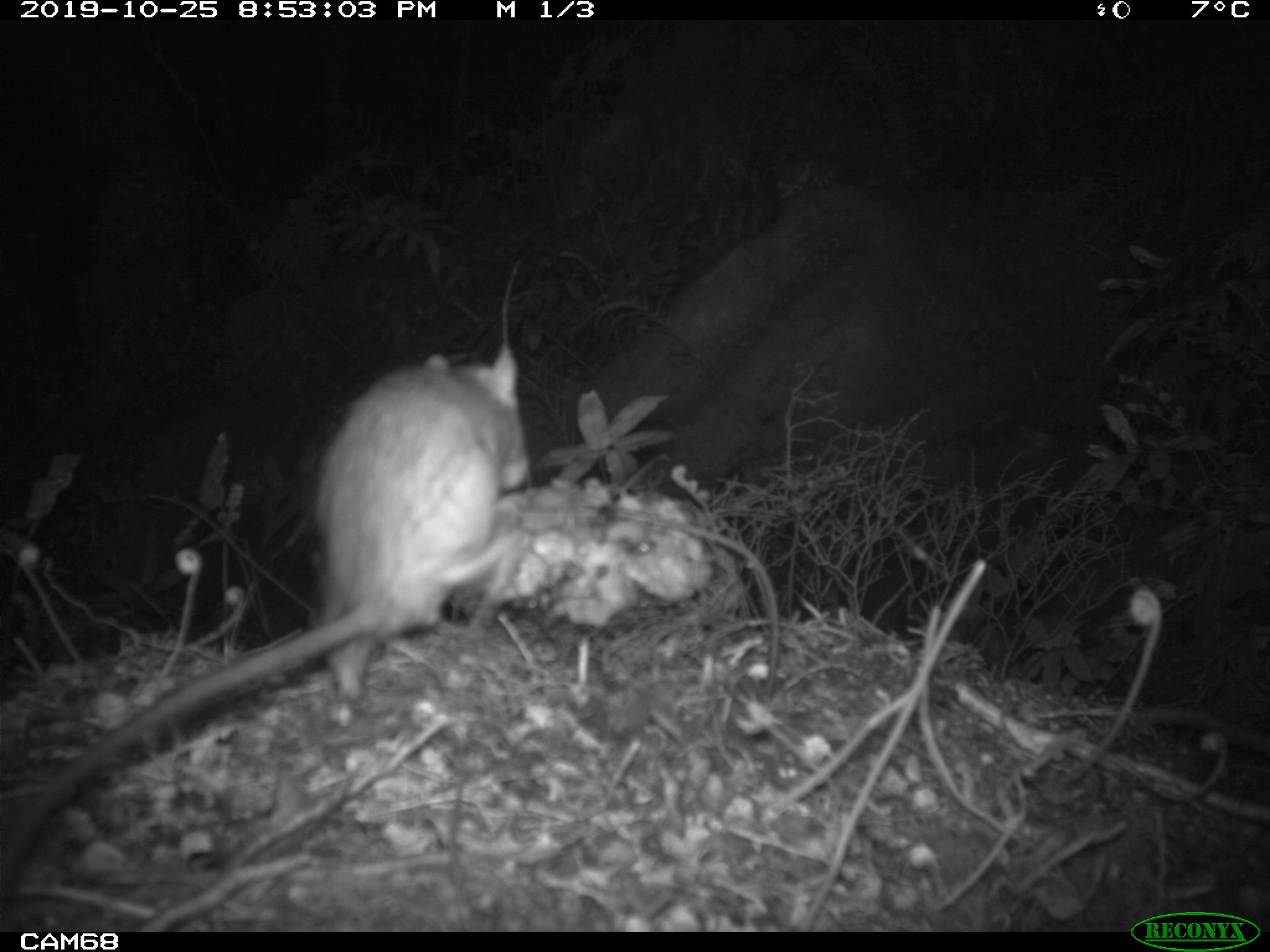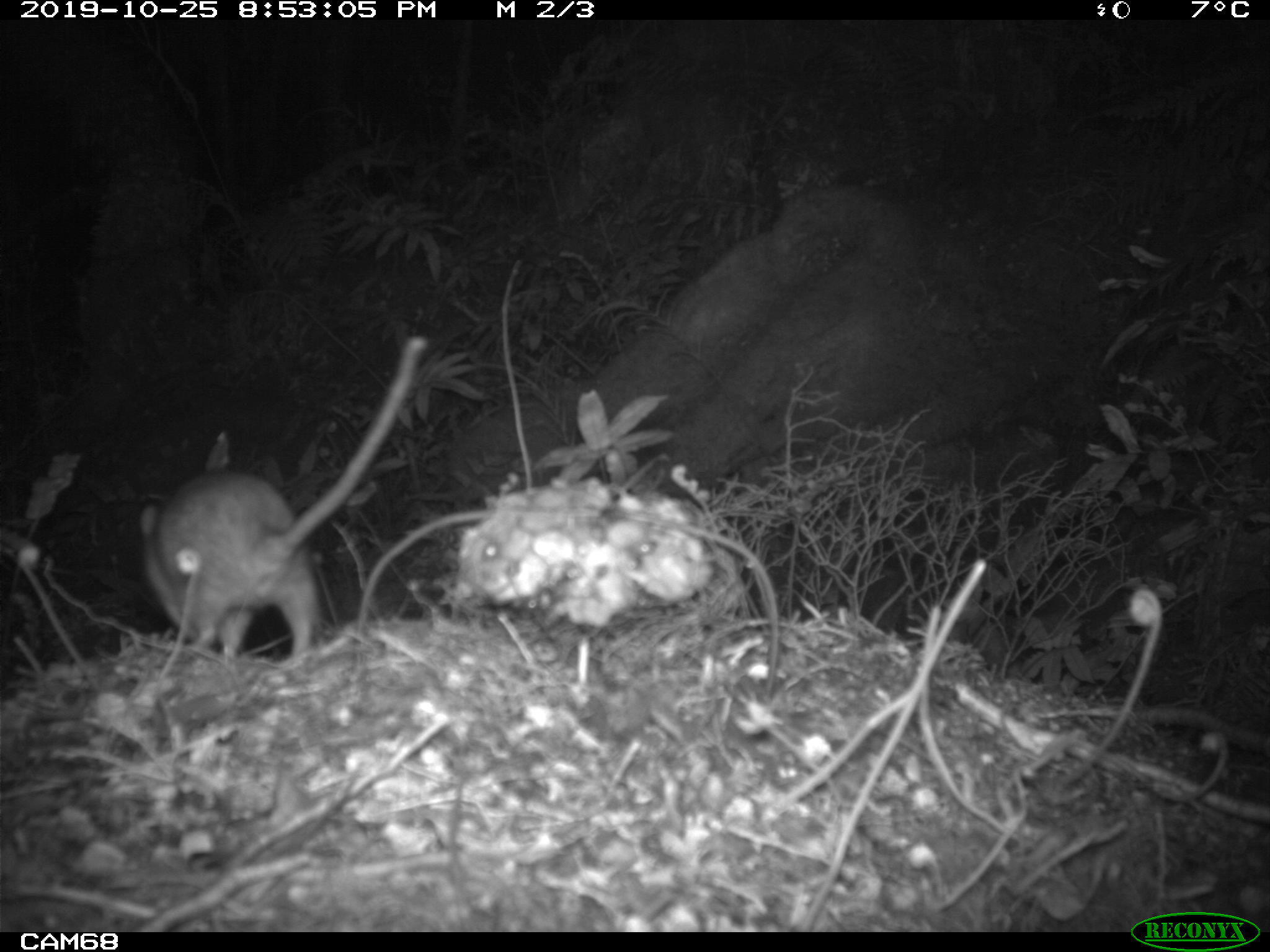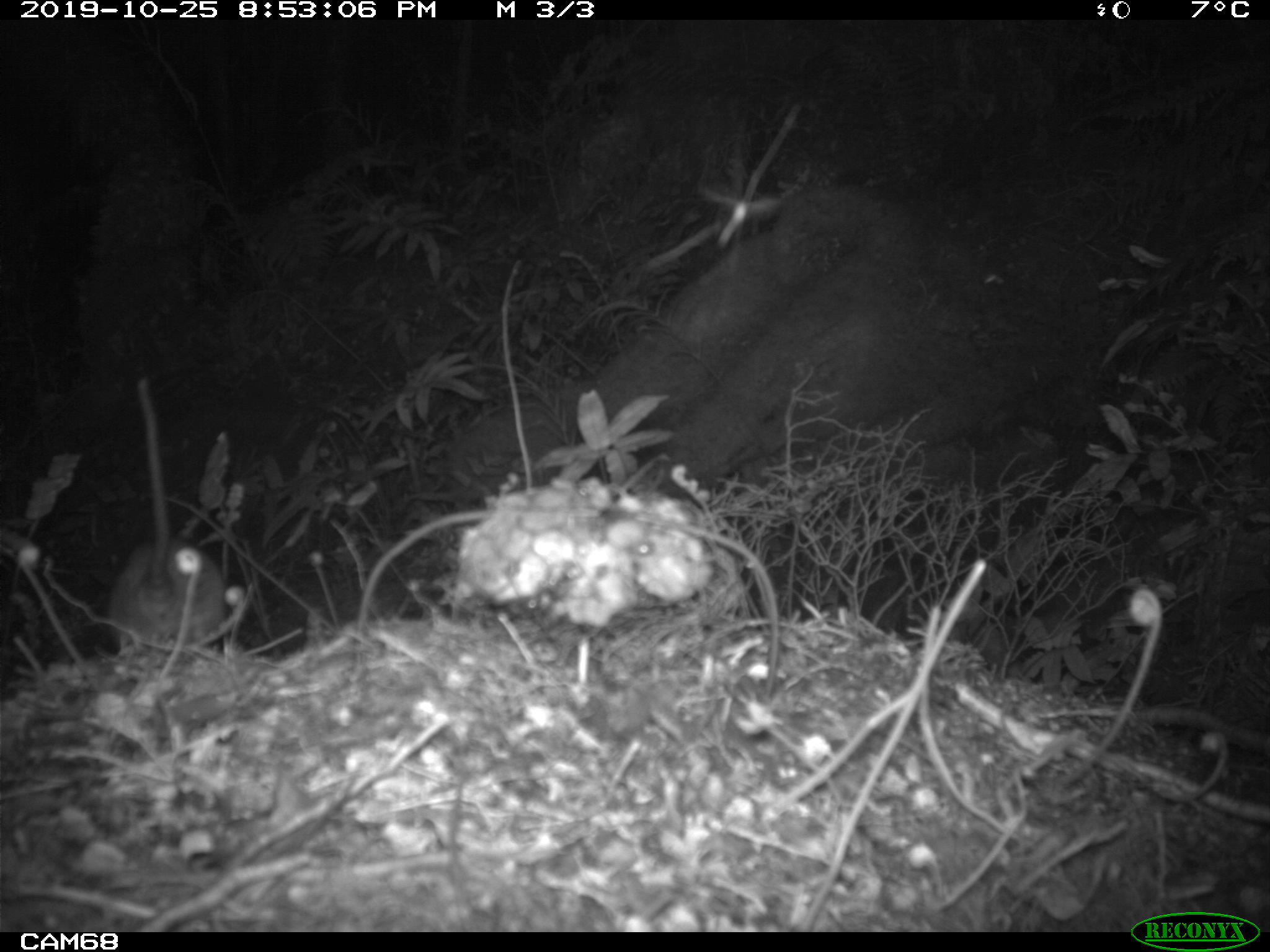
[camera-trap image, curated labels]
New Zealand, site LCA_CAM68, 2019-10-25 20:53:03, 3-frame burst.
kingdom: Animalia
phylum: Chordata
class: Mammalia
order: Rodentia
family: Muridae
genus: Rattus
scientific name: Rattus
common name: rat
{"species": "rat (Rattus)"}